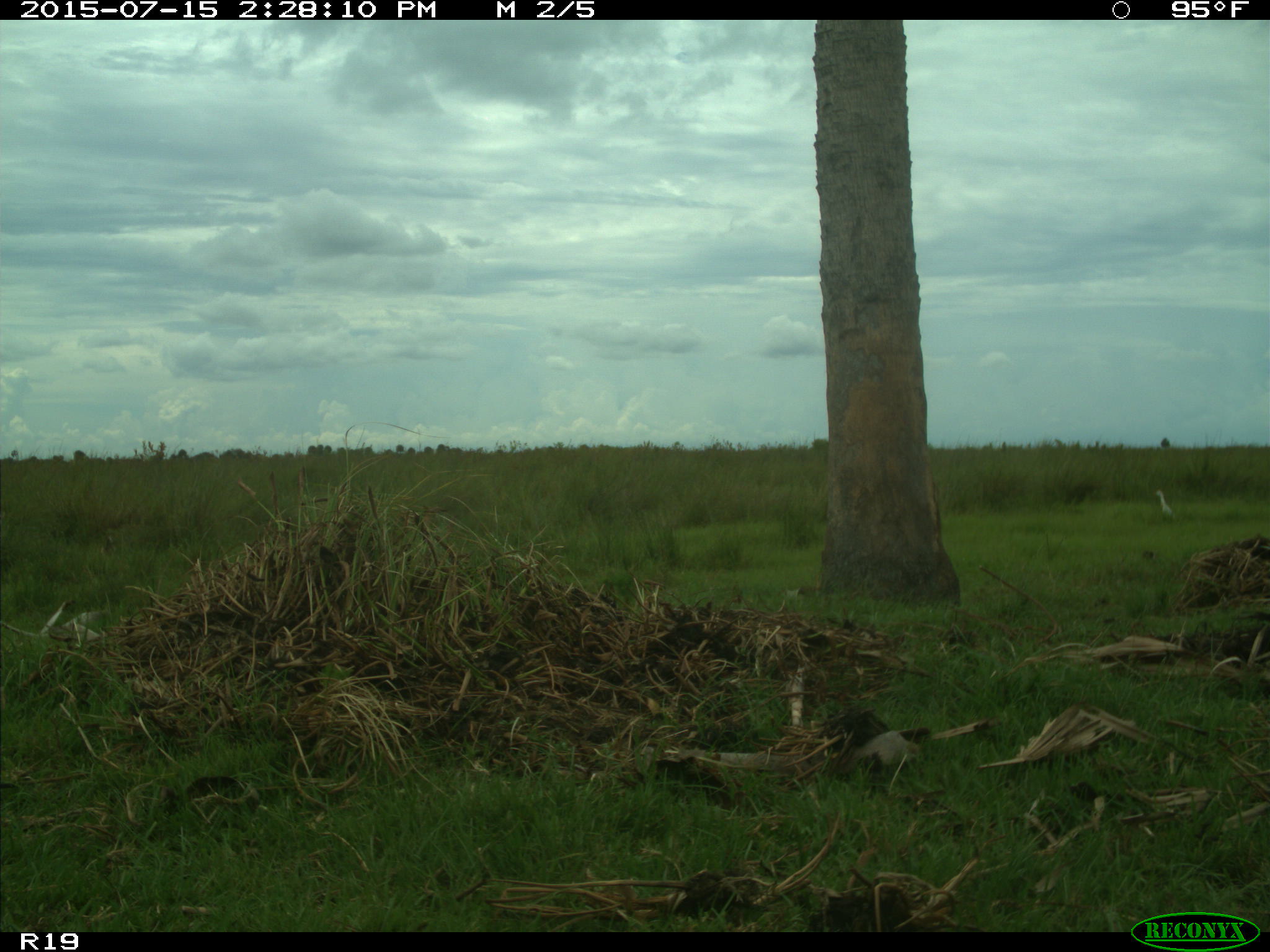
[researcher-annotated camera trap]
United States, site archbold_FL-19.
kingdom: Animalia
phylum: Chordata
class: Aves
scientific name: Aves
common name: birds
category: unidentified bird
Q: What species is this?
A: Unidentified bird (birds) (Aves).